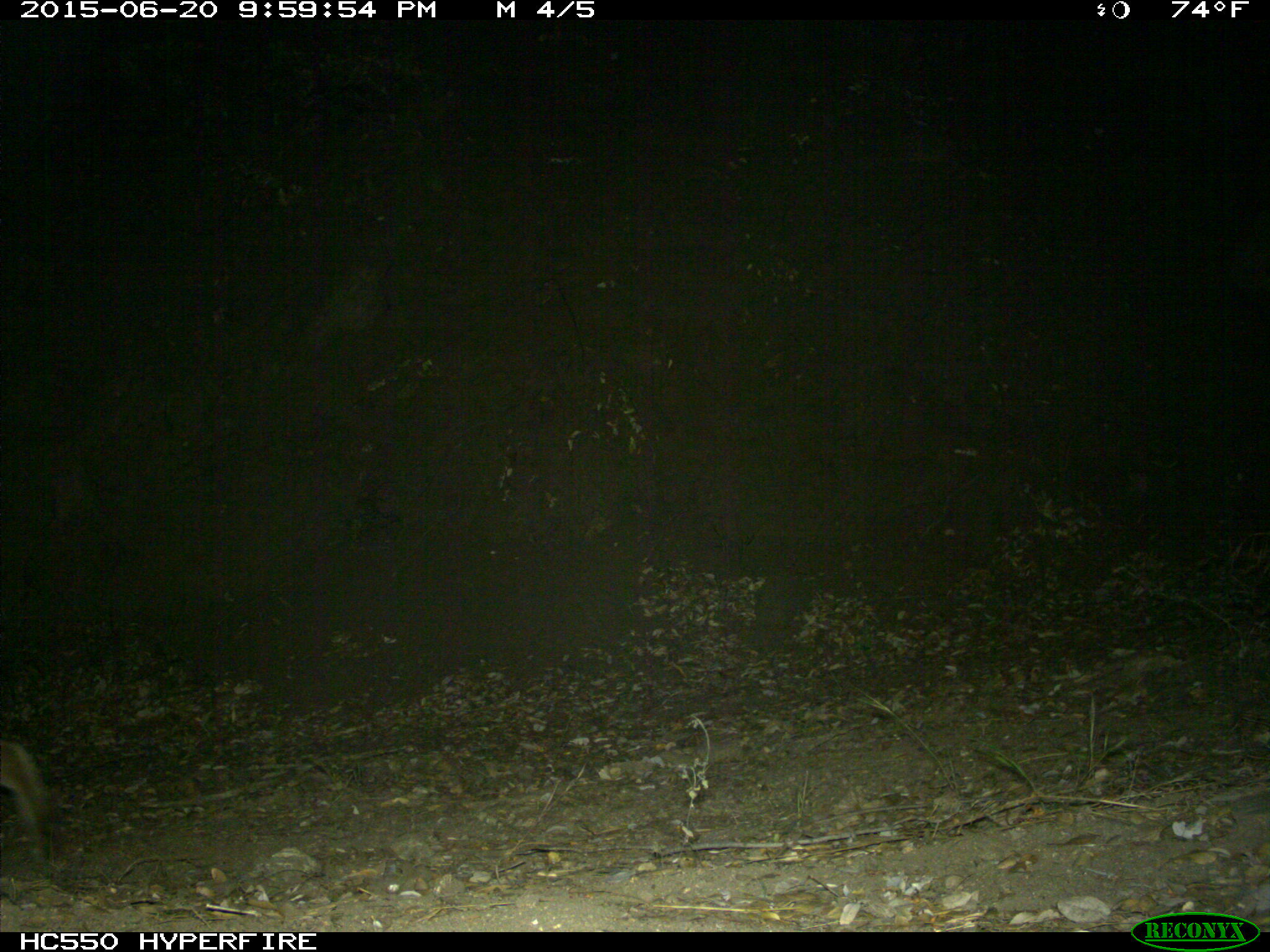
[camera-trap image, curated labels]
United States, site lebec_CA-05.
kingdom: Animalia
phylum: Chordata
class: Mammalia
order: Carnivora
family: Felidae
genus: Lynx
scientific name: Lynx rufus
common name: bobcat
Lynx rufus (bobcat).